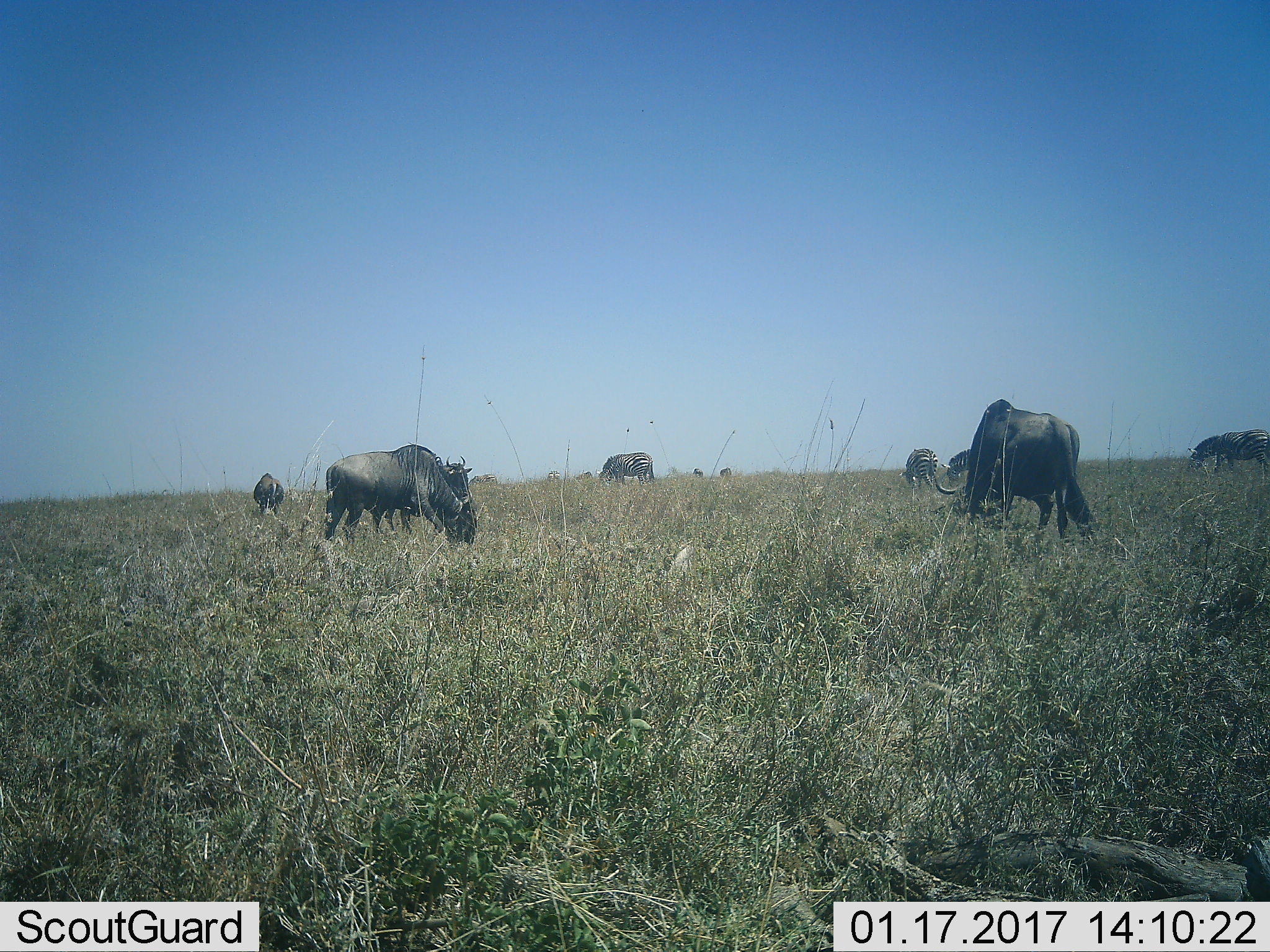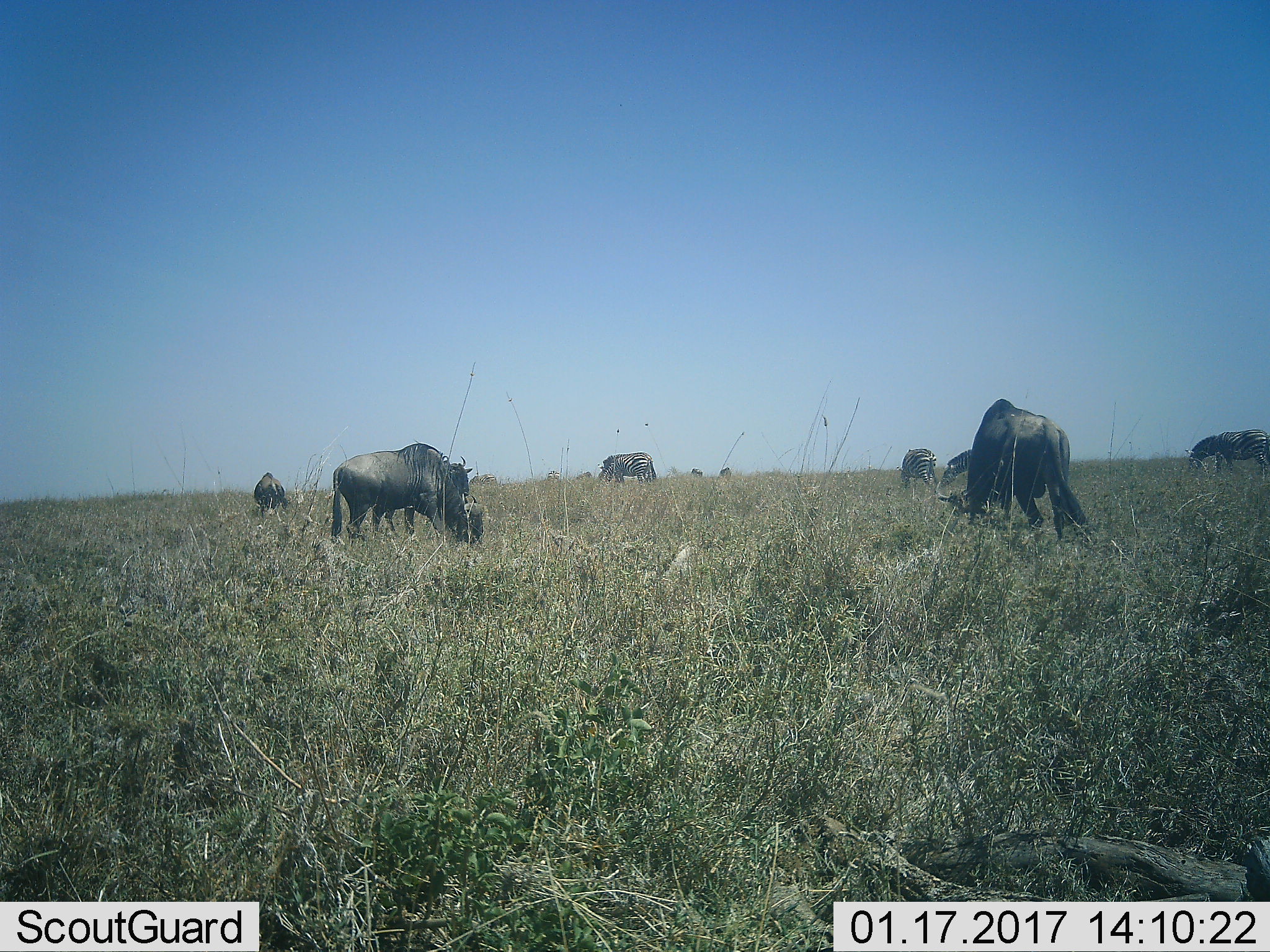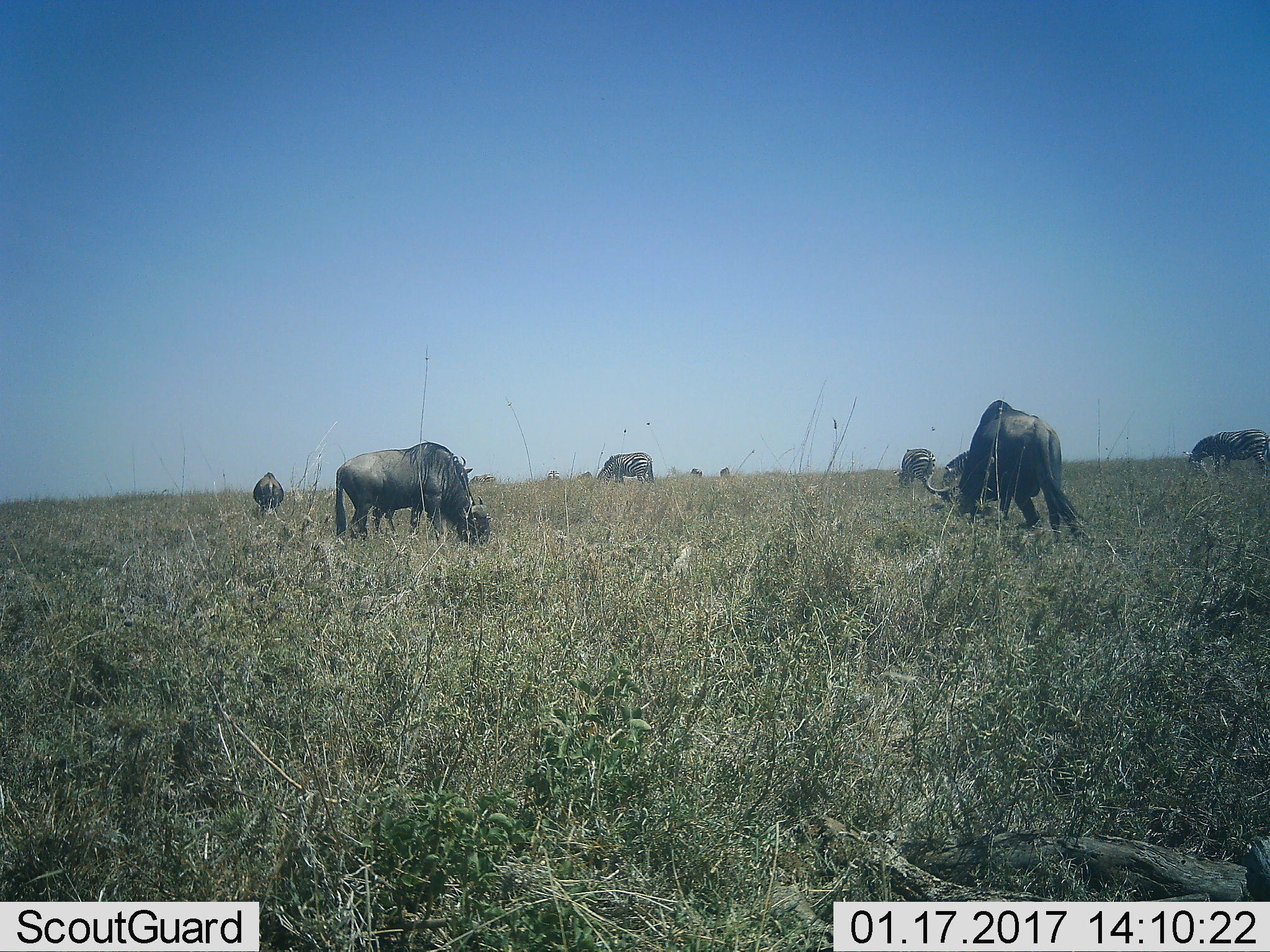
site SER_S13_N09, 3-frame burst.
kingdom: Animalia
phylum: Chordata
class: Mammalia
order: Artiodactyla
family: Bovidae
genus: Connochaetes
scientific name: Connochaetes taurinus taurinus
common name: blue wildebeest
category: wildebeestblue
Wildebeestblue (blue wildebeest) (Connochaetes taurinus taurinus), count 4. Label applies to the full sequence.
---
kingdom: Animalia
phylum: Chordata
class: Mammalia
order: Perissodactyla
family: Equidae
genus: Equus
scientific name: Equus quagga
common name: plains zebra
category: zebraplains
Zebraplains (plains zebra) (Equus quagga), count 6. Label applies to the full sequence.